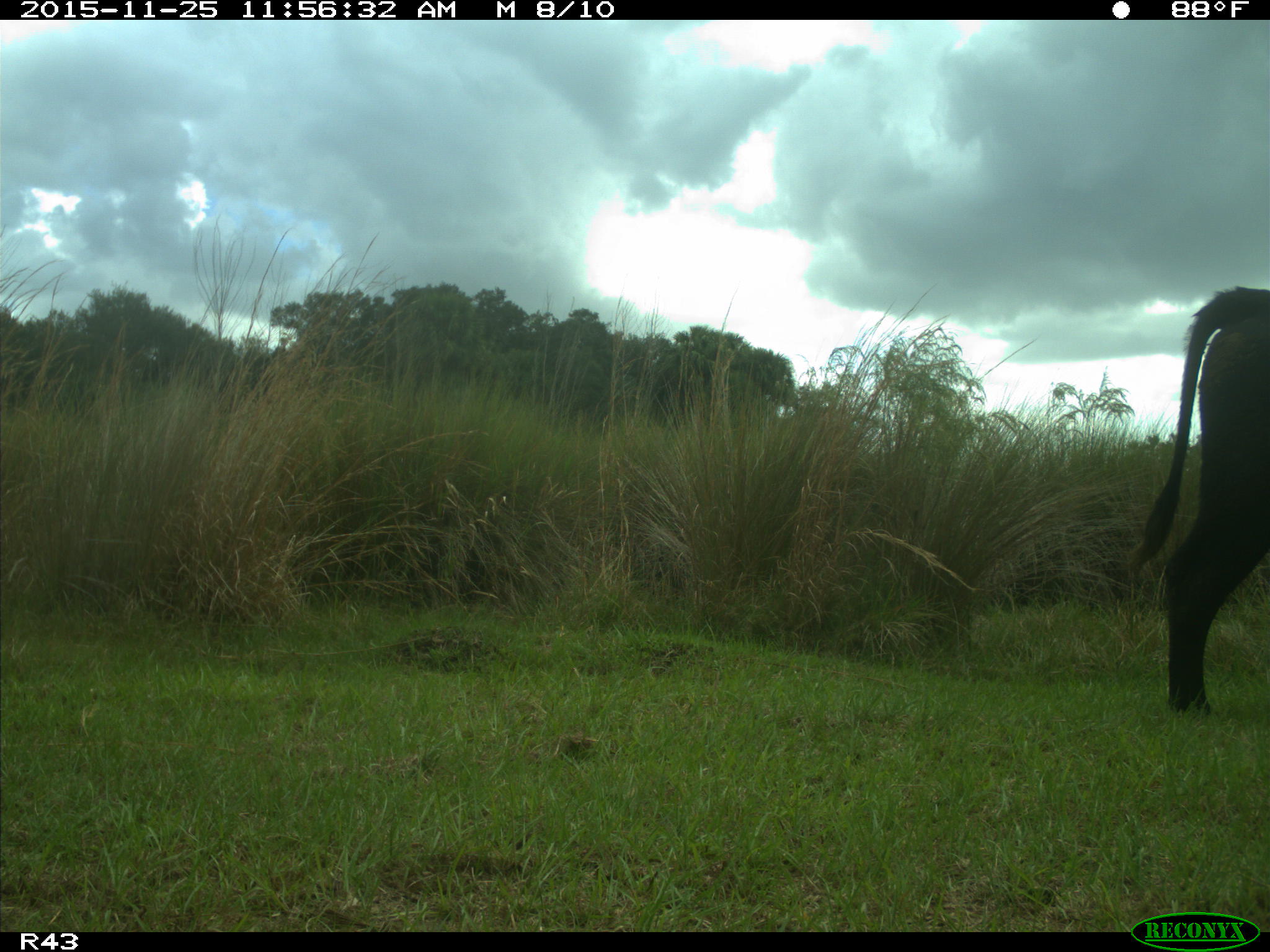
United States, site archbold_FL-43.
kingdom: Animalia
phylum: Chordata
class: Mammalia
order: Artiodactyla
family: Bovidae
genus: Bos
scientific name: Bos taurus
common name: domestic cow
Bos taurus (domestic cow).